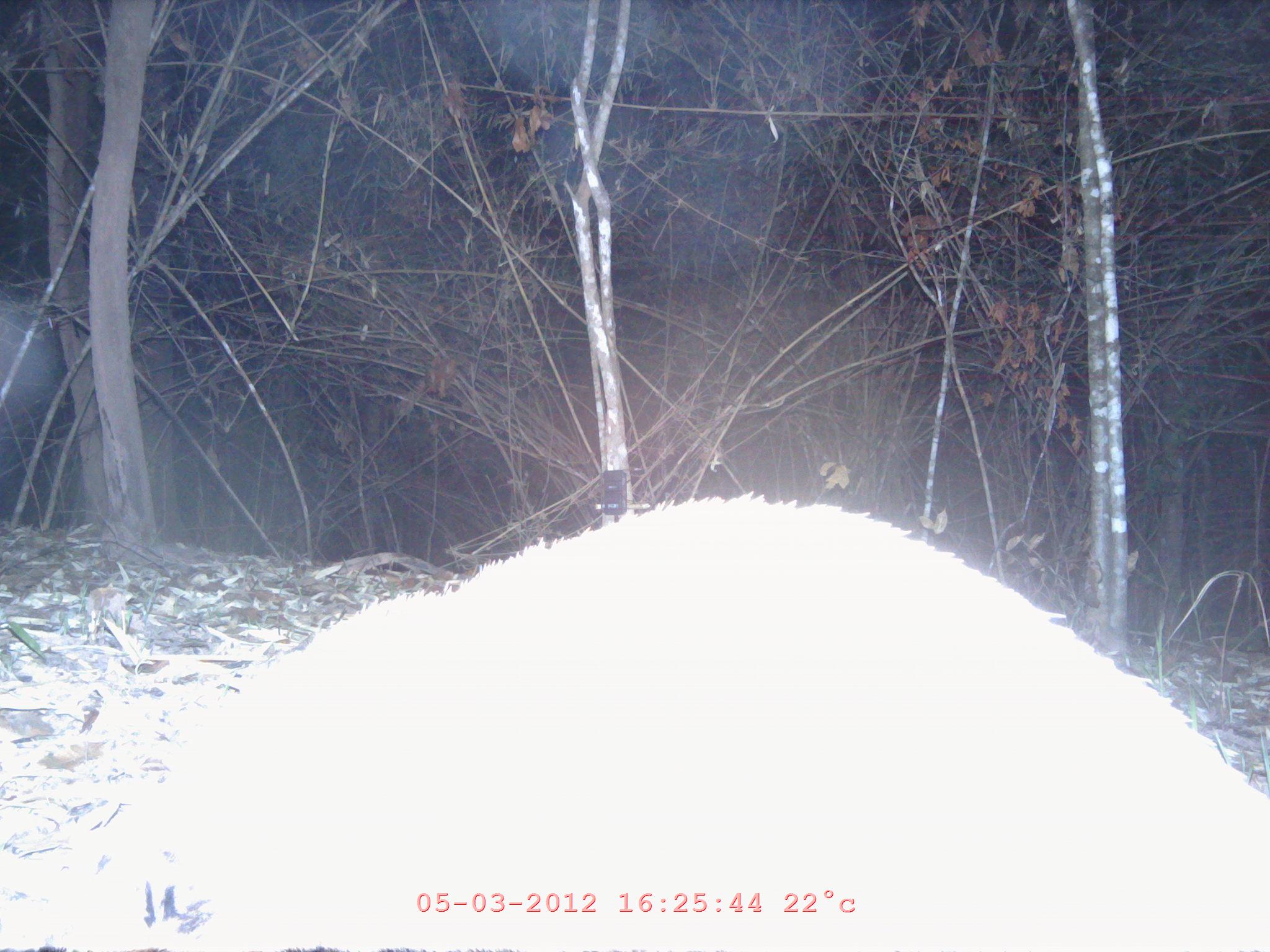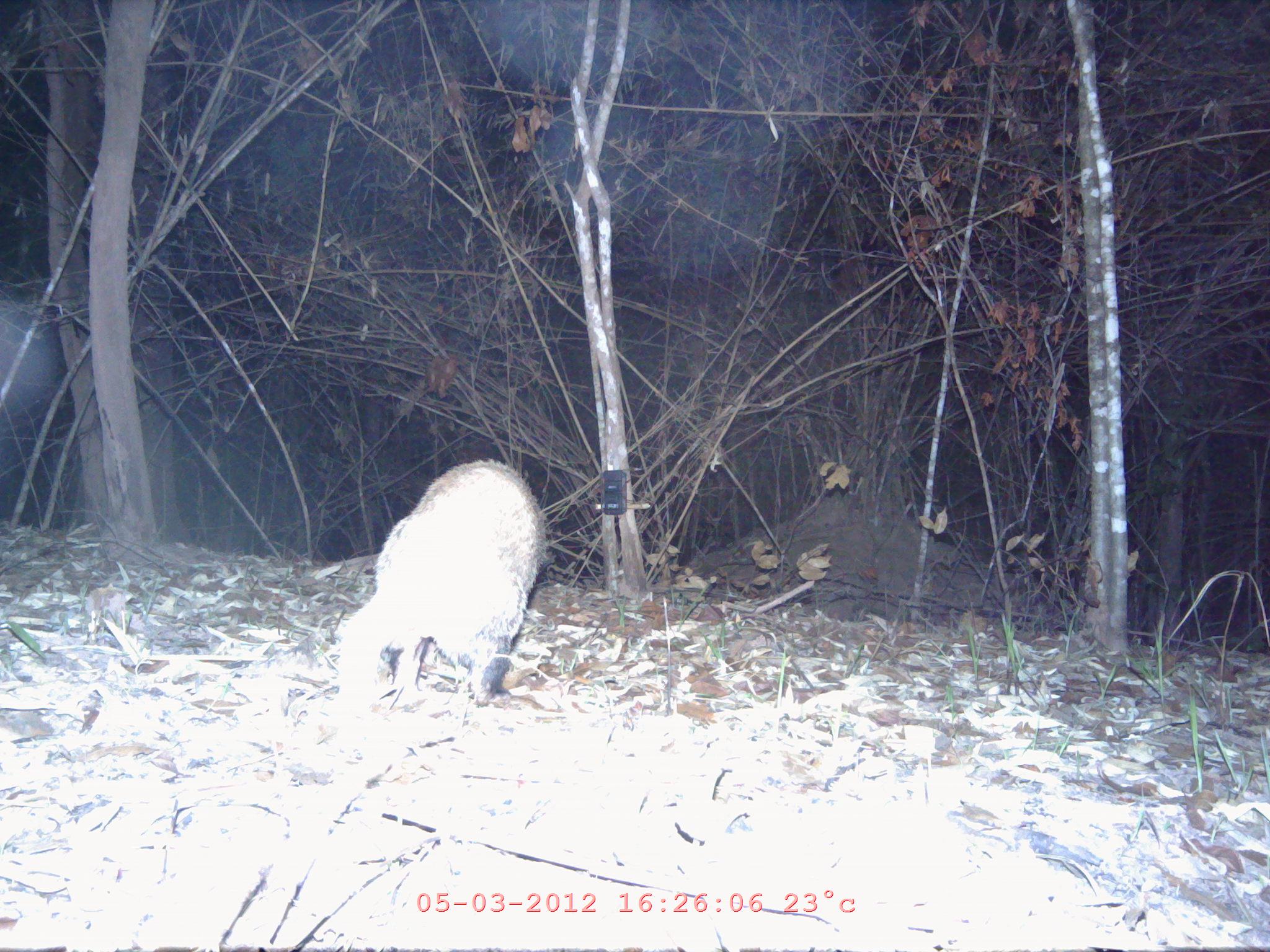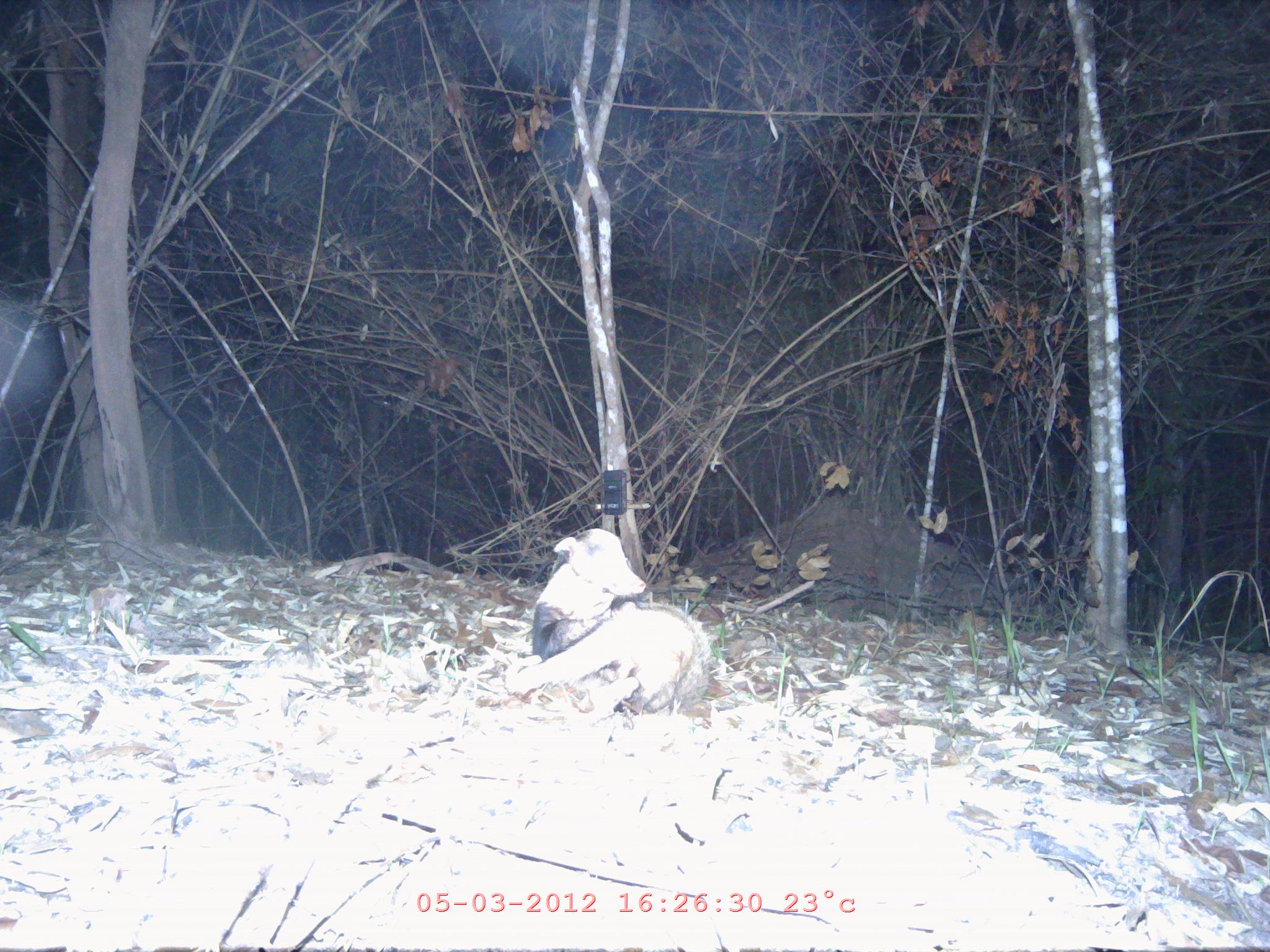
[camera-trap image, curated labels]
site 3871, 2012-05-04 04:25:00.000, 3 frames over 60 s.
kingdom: Animalia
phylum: Chordata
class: Mammalia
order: Carnivora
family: Mustelidae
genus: Arctonyx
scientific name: Arctonyx collaris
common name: greater hog badger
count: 1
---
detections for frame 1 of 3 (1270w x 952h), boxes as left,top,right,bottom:
arctonyx collaris: 0,490,1268,952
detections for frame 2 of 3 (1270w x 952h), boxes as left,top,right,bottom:
arctonyx collaris: 339,457,547,706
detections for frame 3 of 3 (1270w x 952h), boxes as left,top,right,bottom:
arctonyx collaris: 504,525,712,713